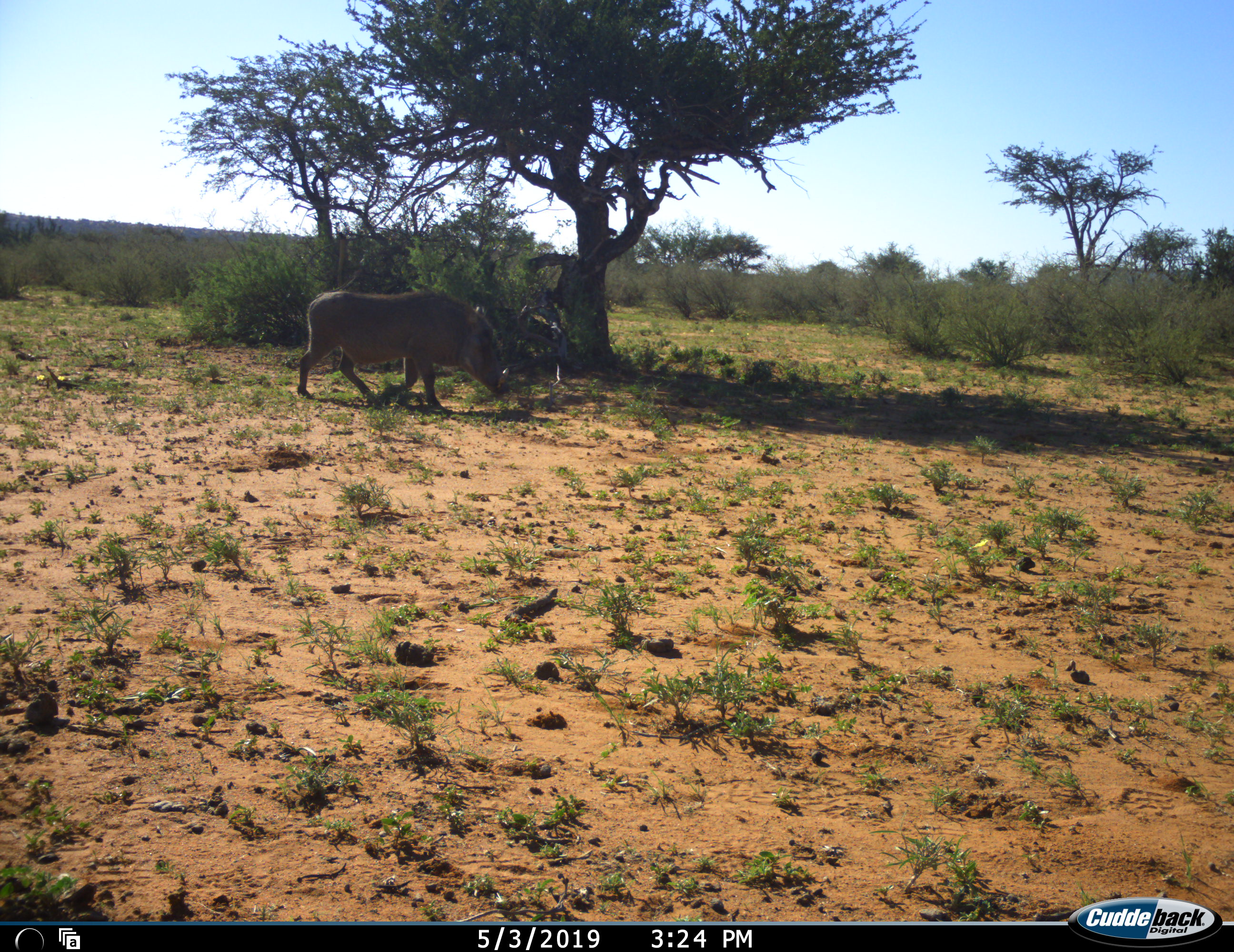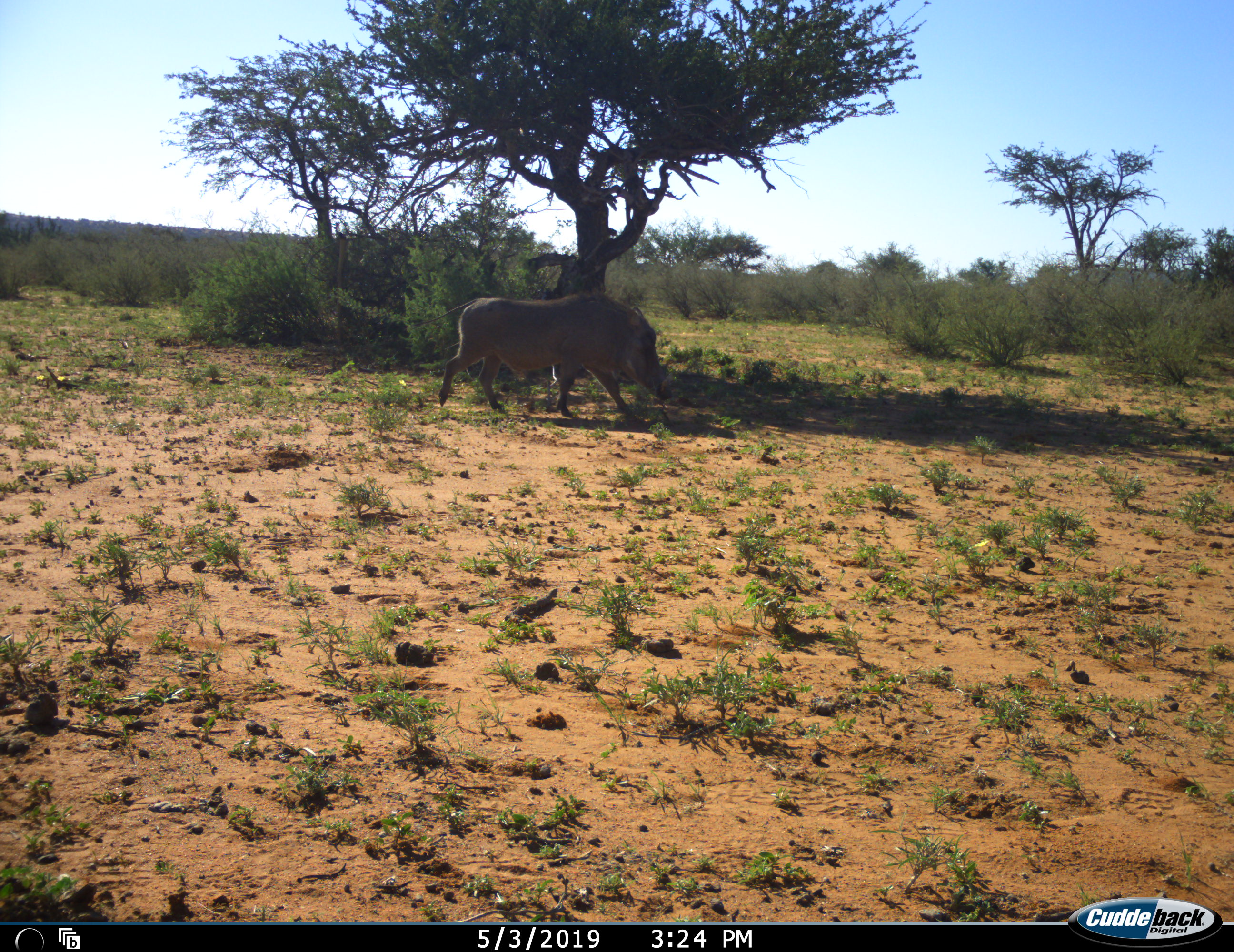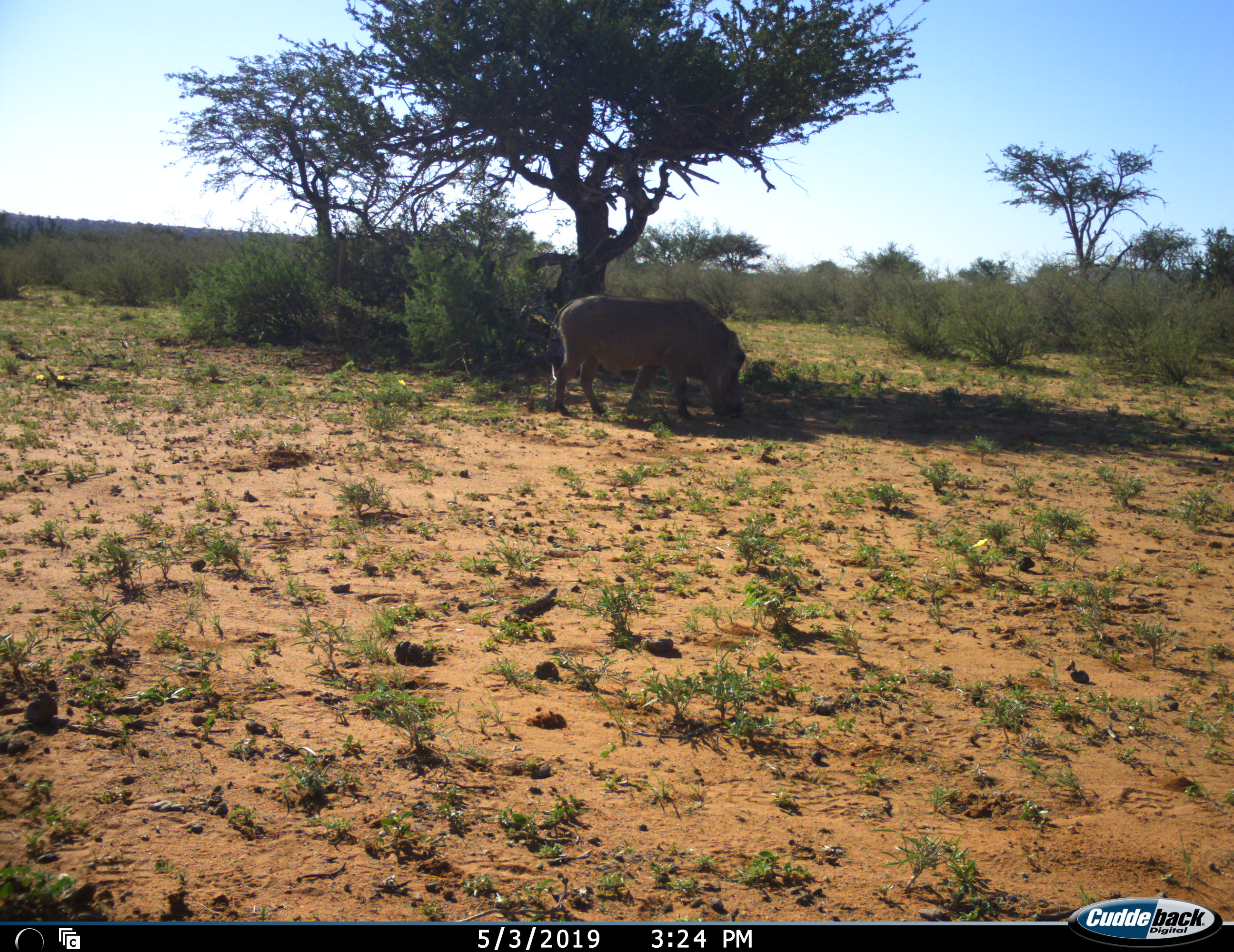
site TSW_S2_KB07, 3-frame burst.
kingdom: Animalia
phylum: Chordata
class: Mammalia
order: Artiodactyla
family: Suidae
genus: Phacochoerus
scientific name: Phacochoerus africanus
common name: warthog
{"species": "warthog (Phacochoerus africanus)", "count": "1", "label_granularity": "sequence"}